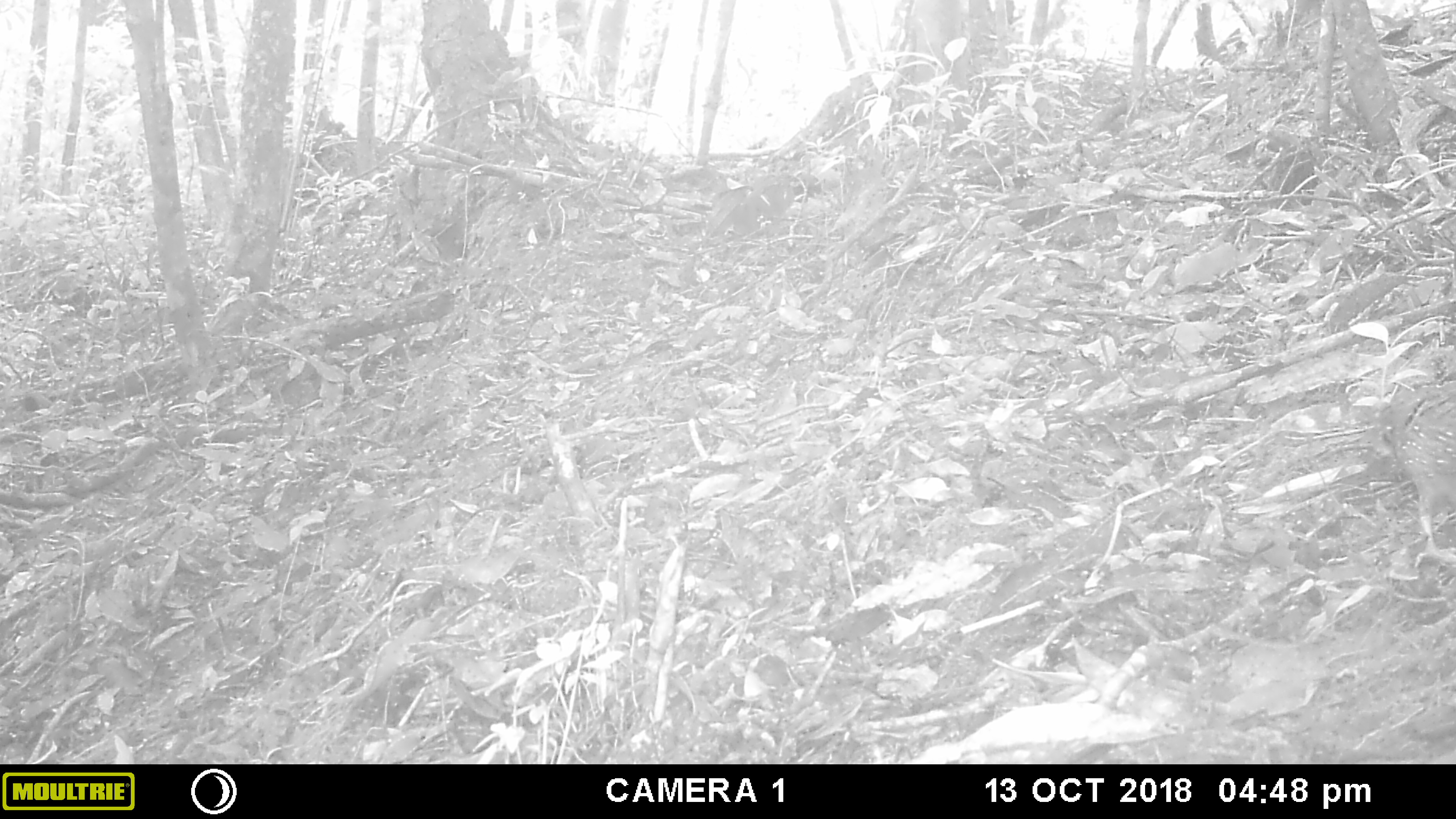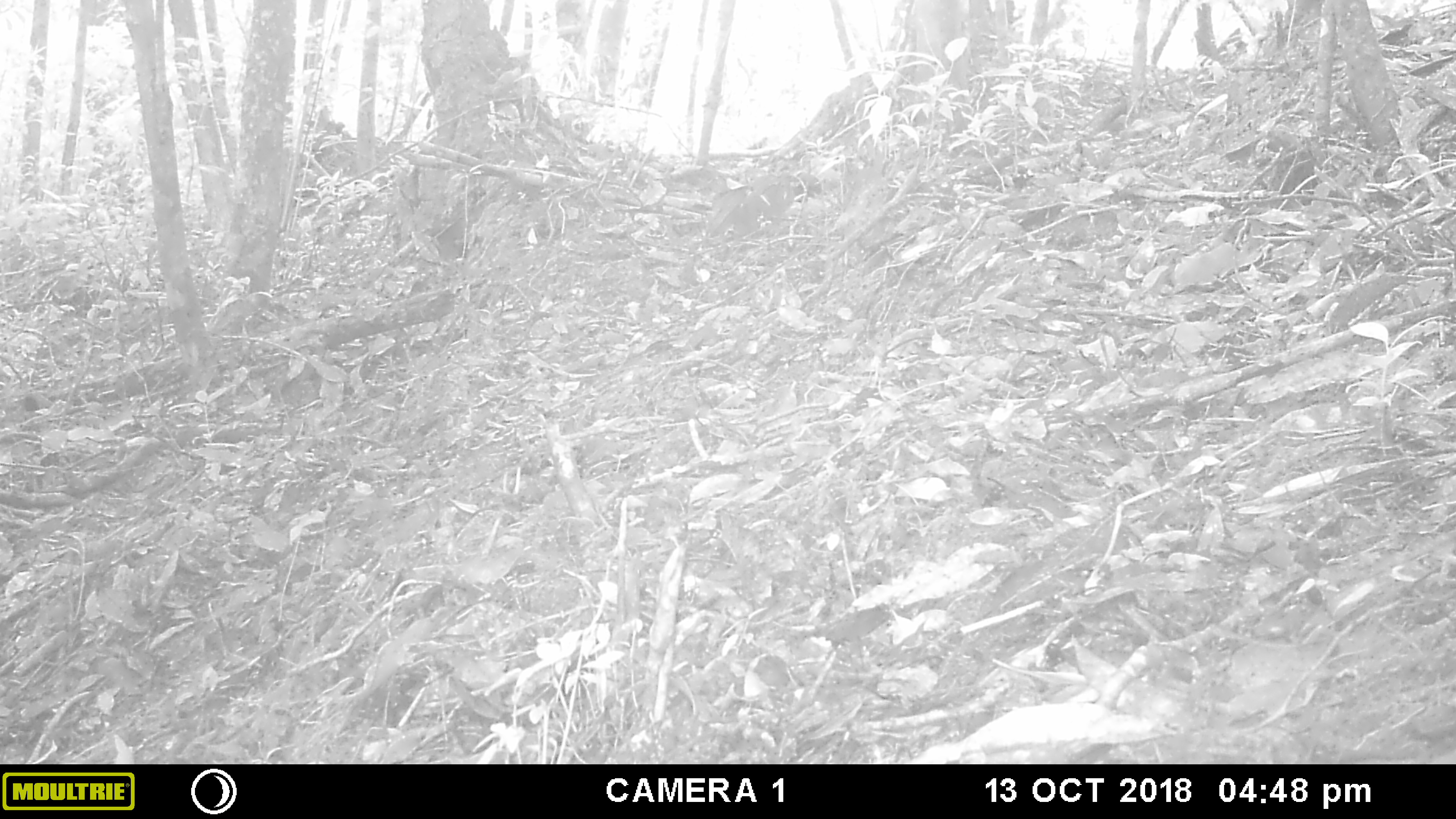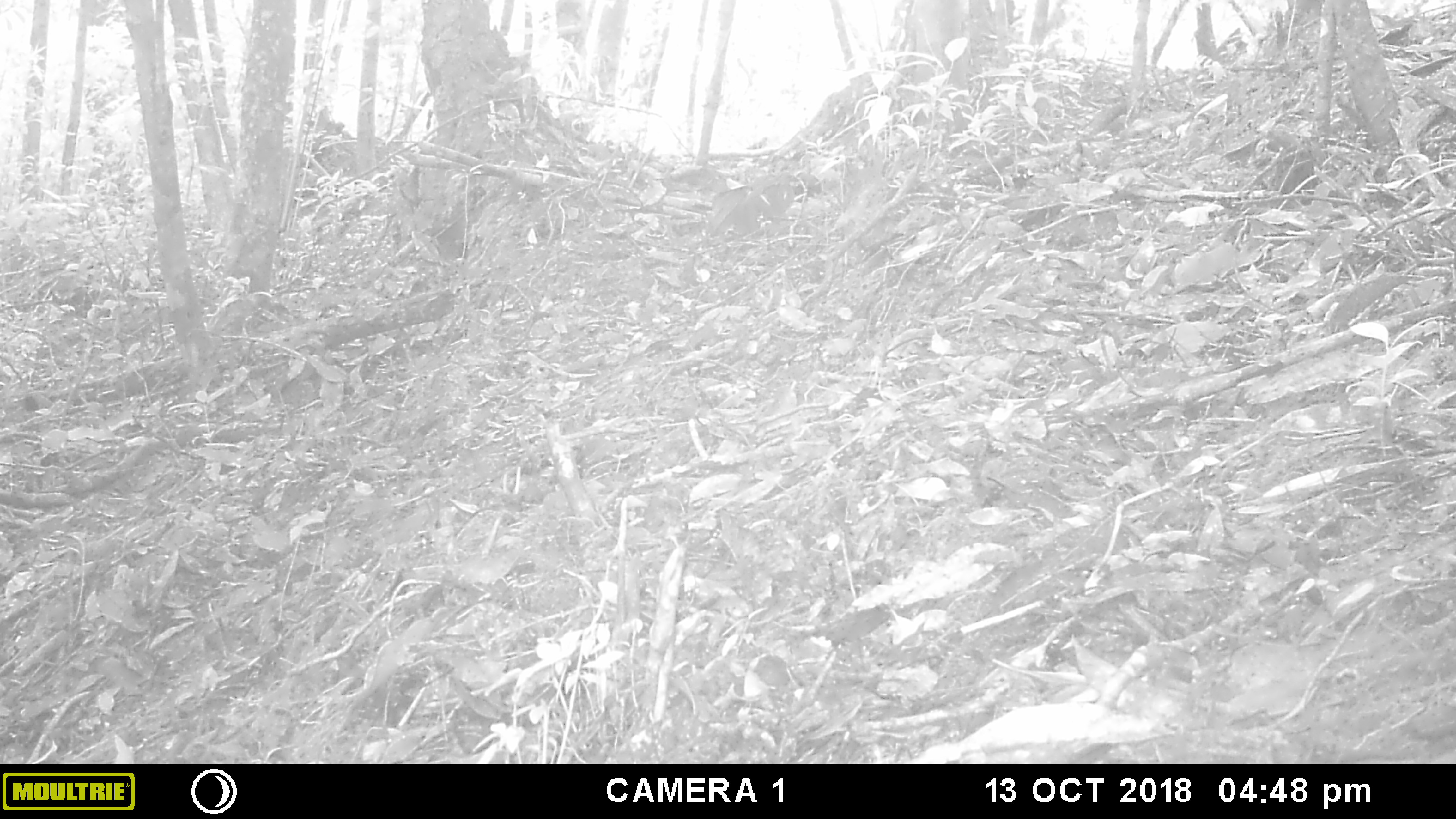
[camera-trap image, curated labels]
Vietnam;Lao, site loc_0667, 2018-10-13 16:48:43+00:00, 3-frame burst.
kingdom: Animalia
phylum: Chordata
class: Aves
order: Galliformes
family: Phasianidae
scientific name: Phasianidae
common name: partridge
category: unidentified partridge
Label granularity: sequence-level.